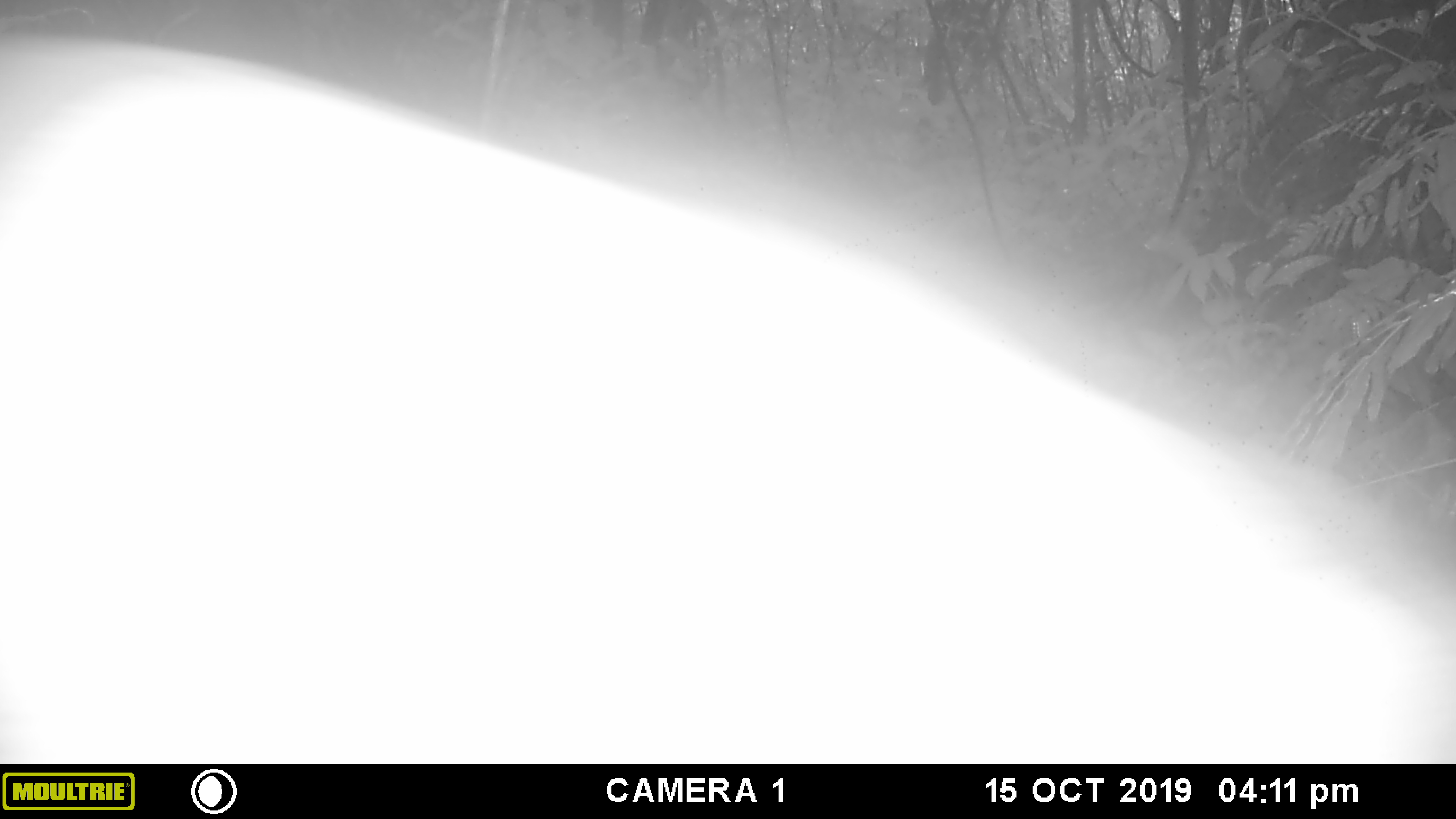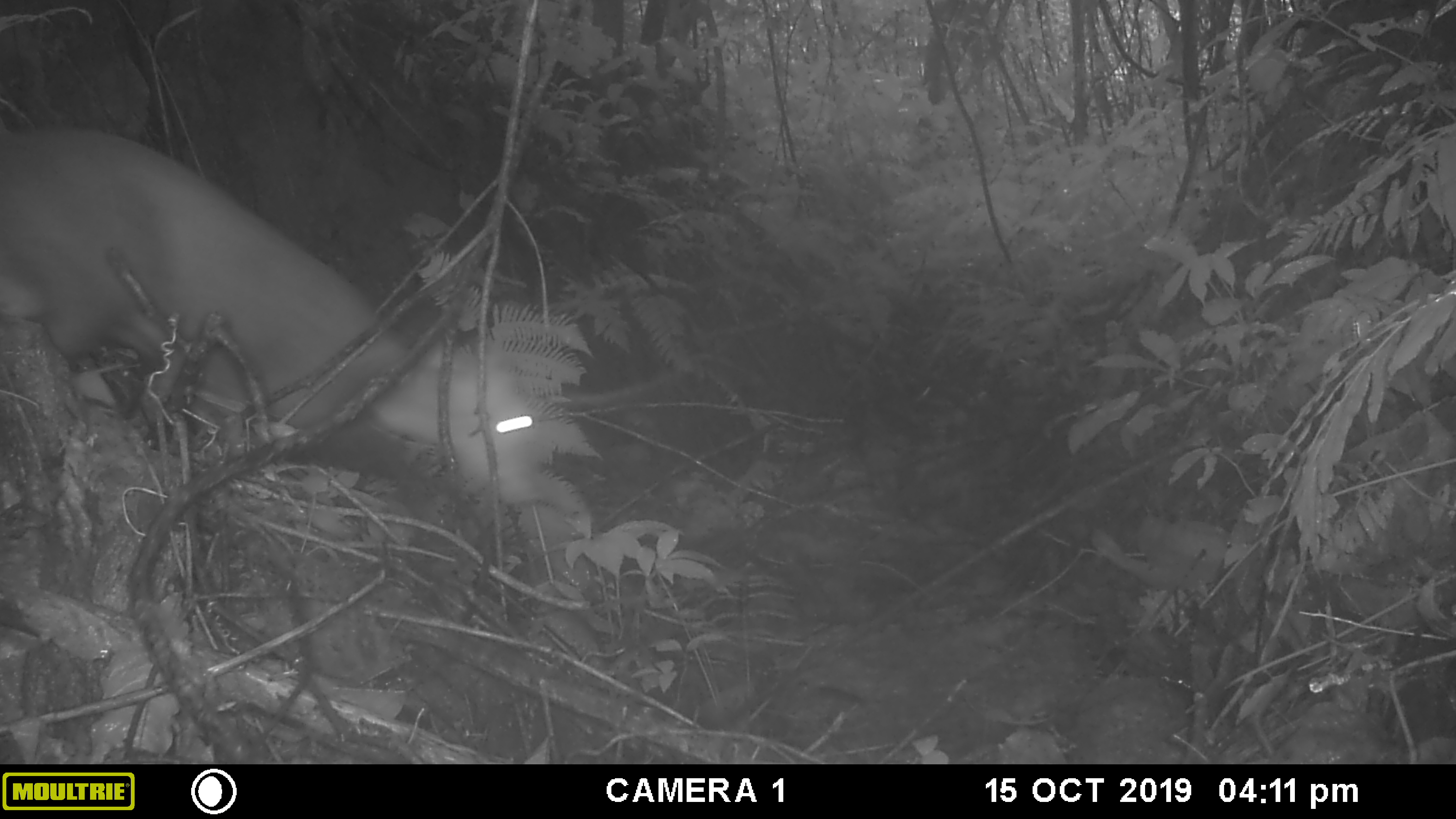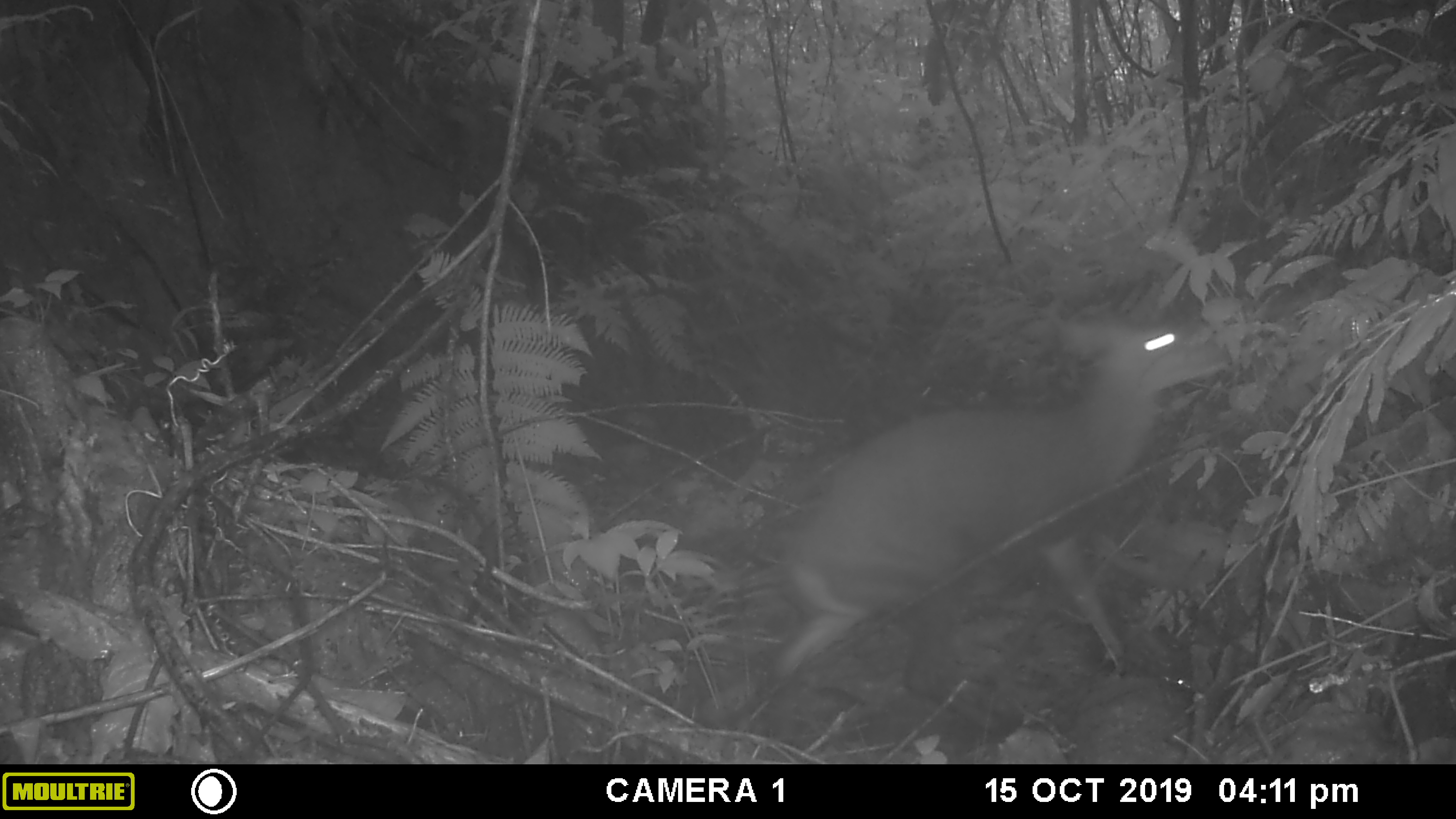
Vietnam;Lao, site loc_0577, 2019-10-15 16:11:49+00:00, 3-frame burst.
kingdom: Animalia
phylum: Chordata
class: Mammalia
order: Artiodactyla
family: Cervidae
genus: Muntiacus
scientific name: Muntiacus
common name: muntjacs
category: unidentified muntjac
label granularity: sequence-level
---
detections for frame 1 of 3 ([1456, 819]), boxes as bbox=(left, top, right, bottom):
unidentified muntjac: bbox=(0, 31, 1454, 764)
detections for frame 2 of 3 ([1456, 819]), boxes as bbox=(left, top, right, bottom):
unidentified muntjac: bbox=(0, 123, 540, 504)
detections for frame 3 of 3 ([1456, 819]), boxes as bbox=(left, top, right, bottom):
unidentified muntjac: bbox=(769, 311, 1231, 732)